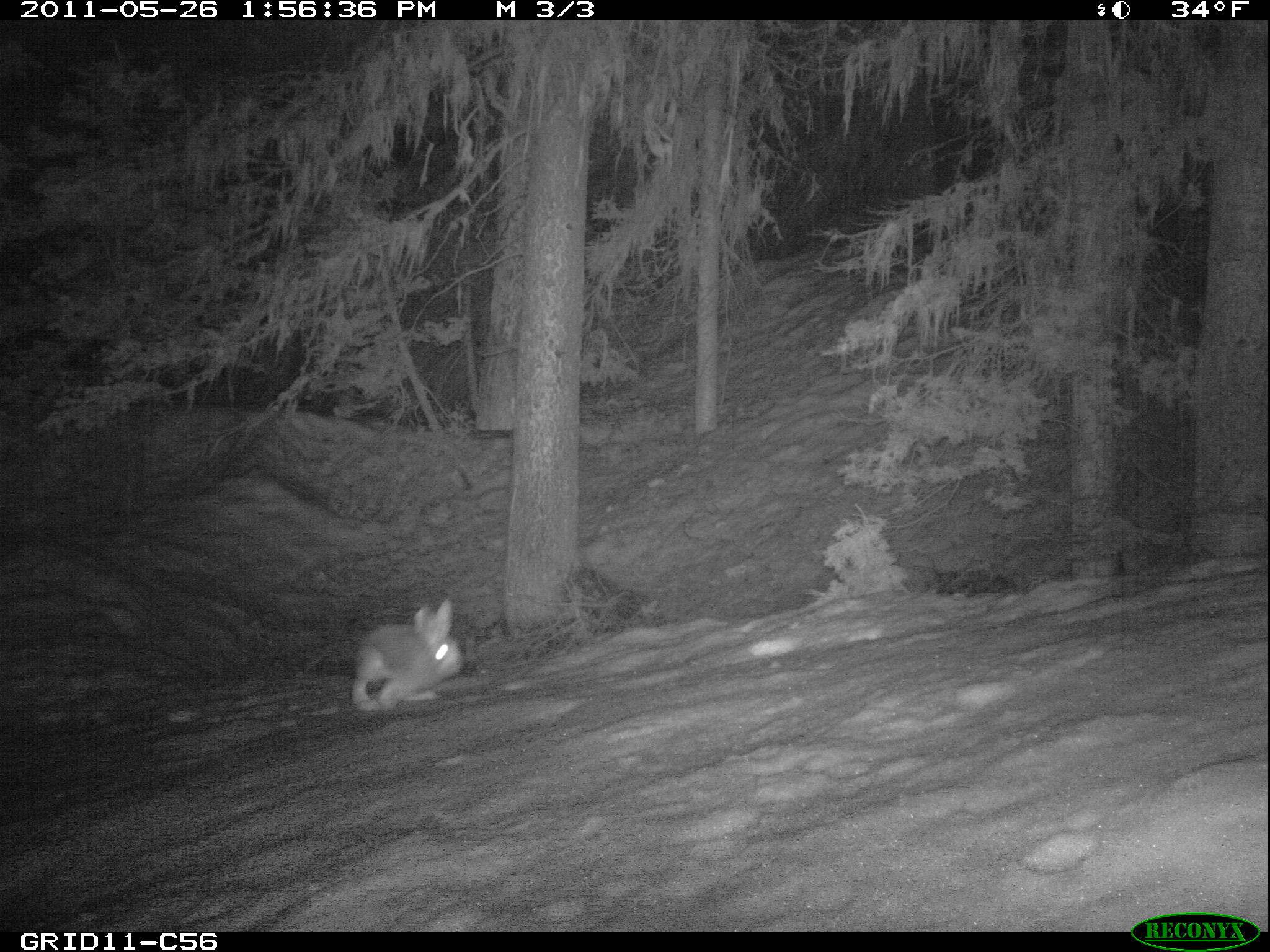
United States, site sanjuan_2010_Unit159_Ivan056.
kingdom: Animalia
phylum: Chordata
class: Mammalia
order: Lagomorpha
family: Leporidae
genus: Lepus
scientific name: Lepus americanus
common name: snowshoe hare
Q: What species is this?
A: Lepus americanus (snowshoe hare).